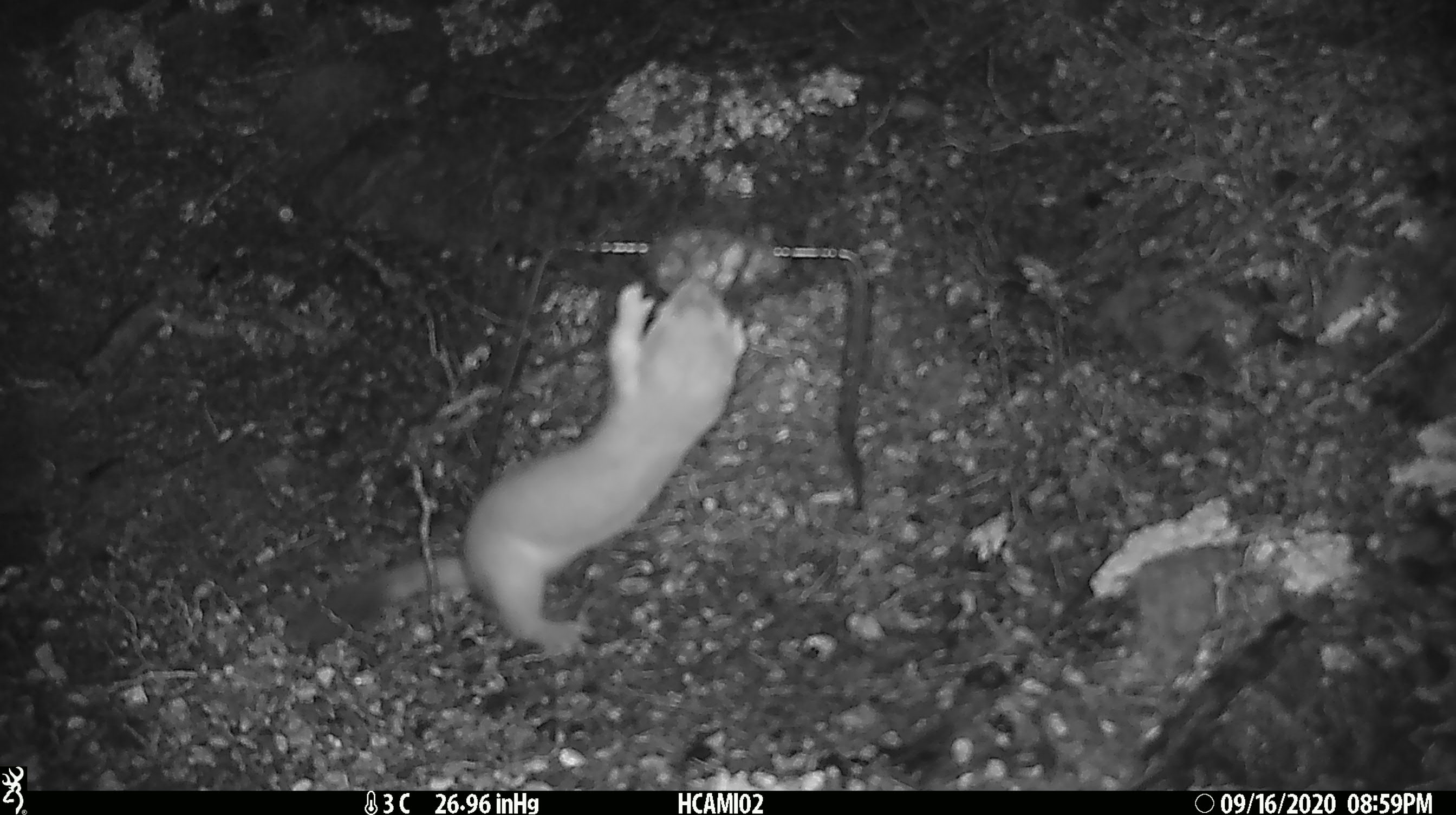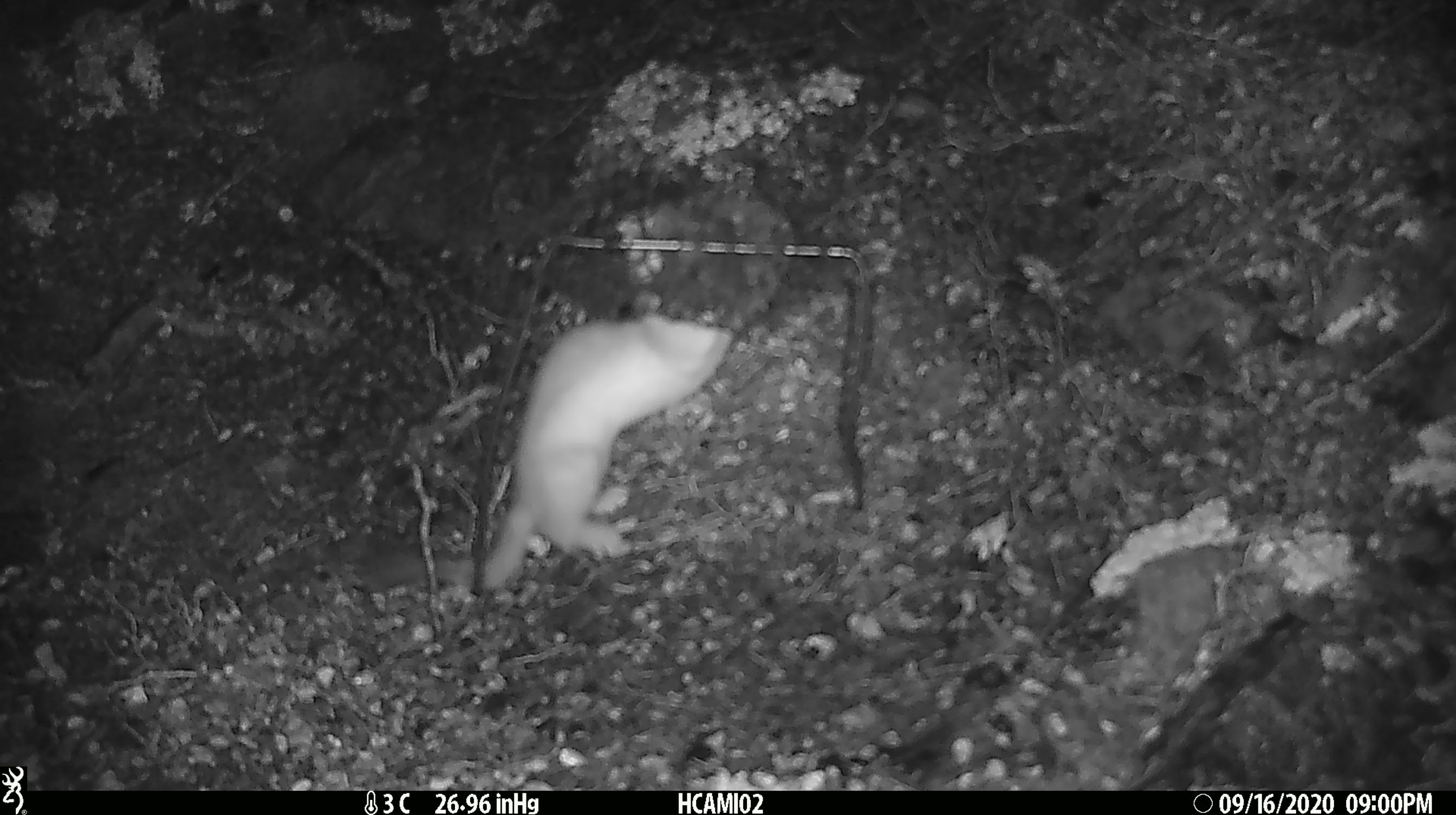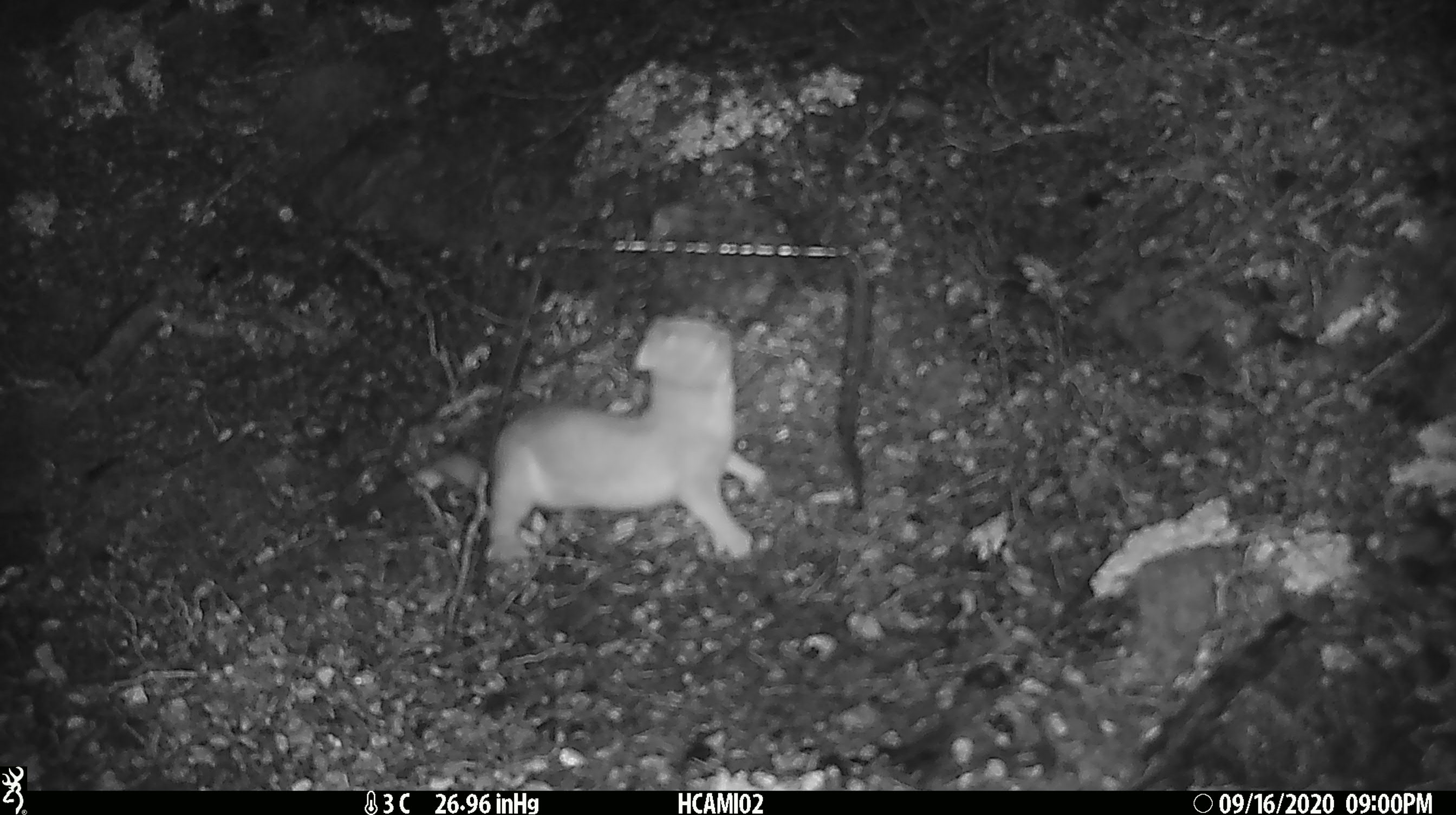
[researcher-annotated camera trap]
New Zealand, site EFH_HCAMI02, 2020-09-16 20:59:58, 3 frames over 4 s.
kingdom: Animalia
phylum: Chordata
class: Mammalia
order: Carnivora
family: Mustelidae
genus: Mustela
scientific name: Mustela erminea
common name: stoat